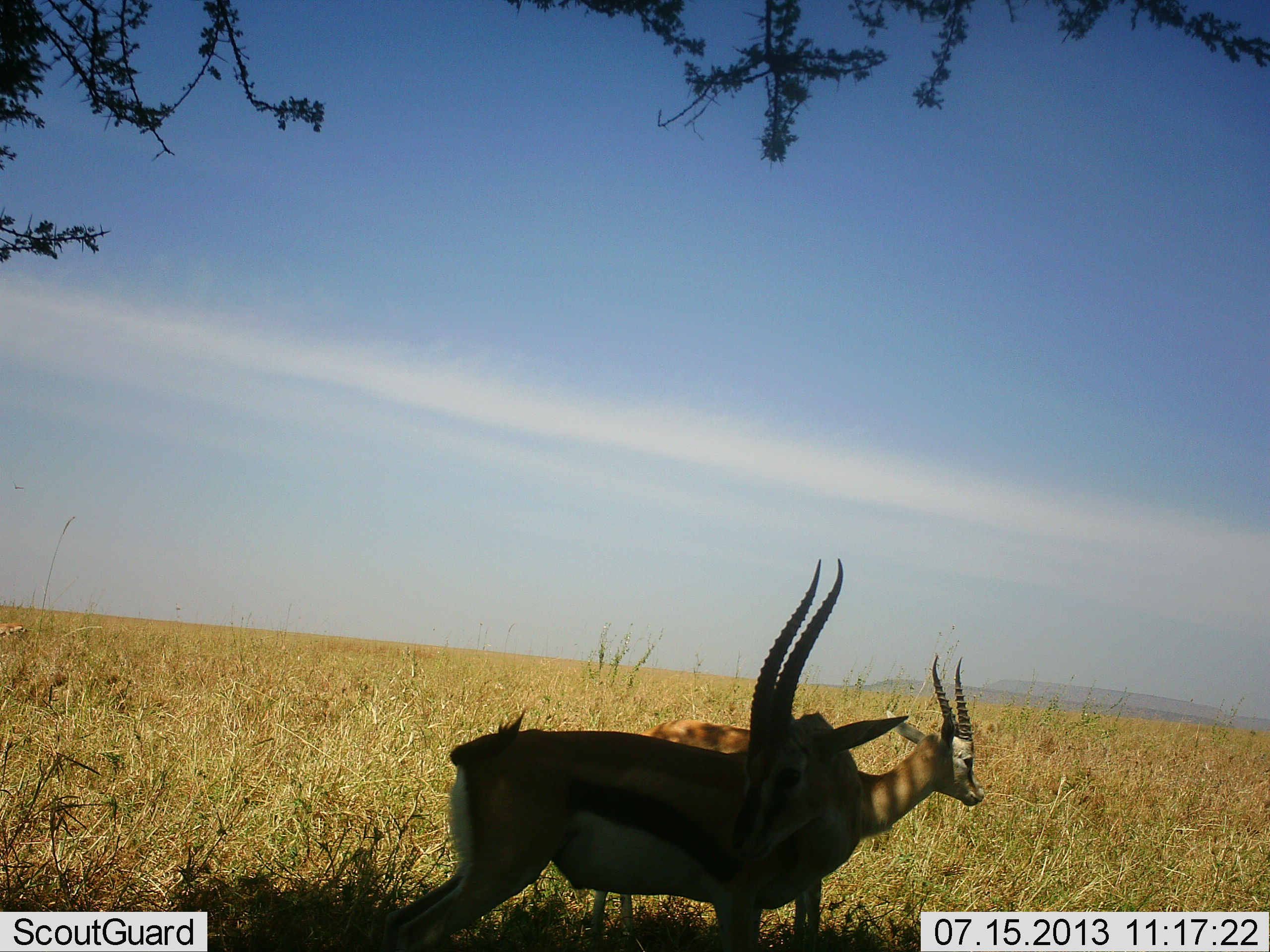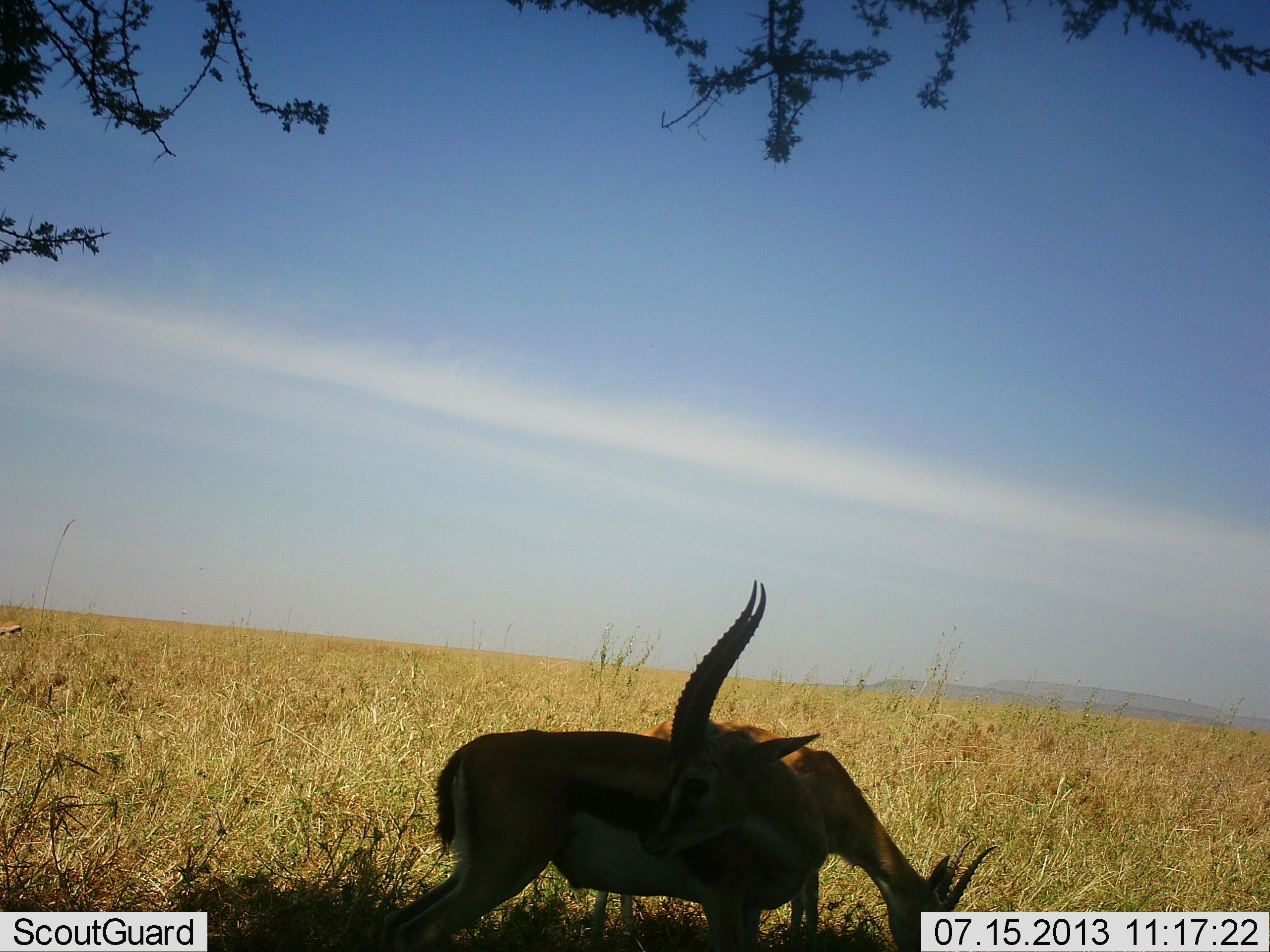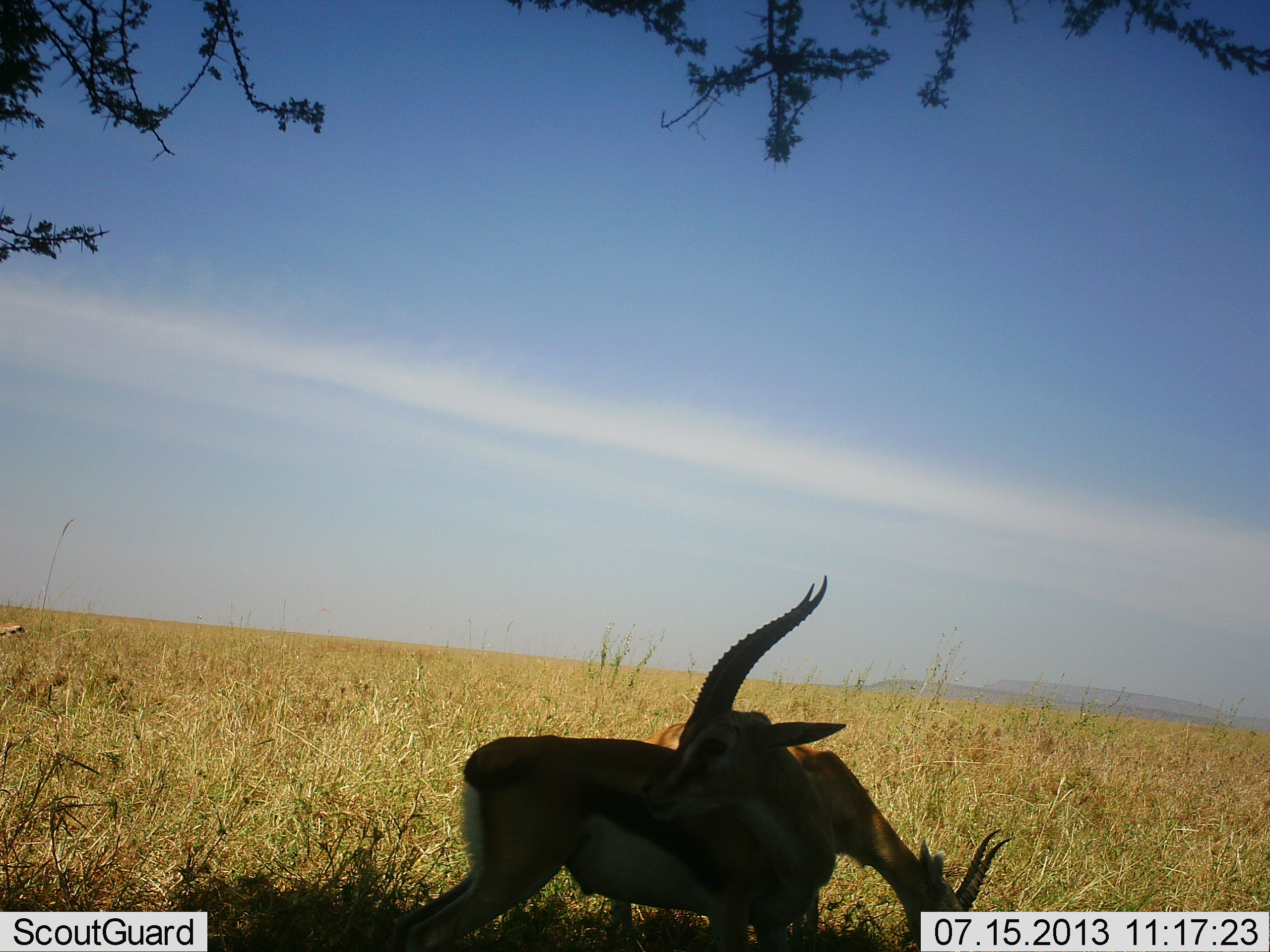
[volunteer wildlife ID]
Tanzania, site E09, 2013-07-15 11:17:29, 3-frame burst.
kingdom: Animalia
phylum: Chordata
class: Mammalia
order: Artiodactyla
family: Bovidae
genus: Eudorcas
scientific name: Eudorcas thomsonii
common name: thomson's gazelle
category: gazellethomsons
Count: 2.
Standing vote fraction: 68%.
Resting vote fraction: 0%.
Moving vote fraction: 4%.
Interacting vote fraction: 8%.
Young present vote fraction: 0%.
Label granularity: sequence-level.